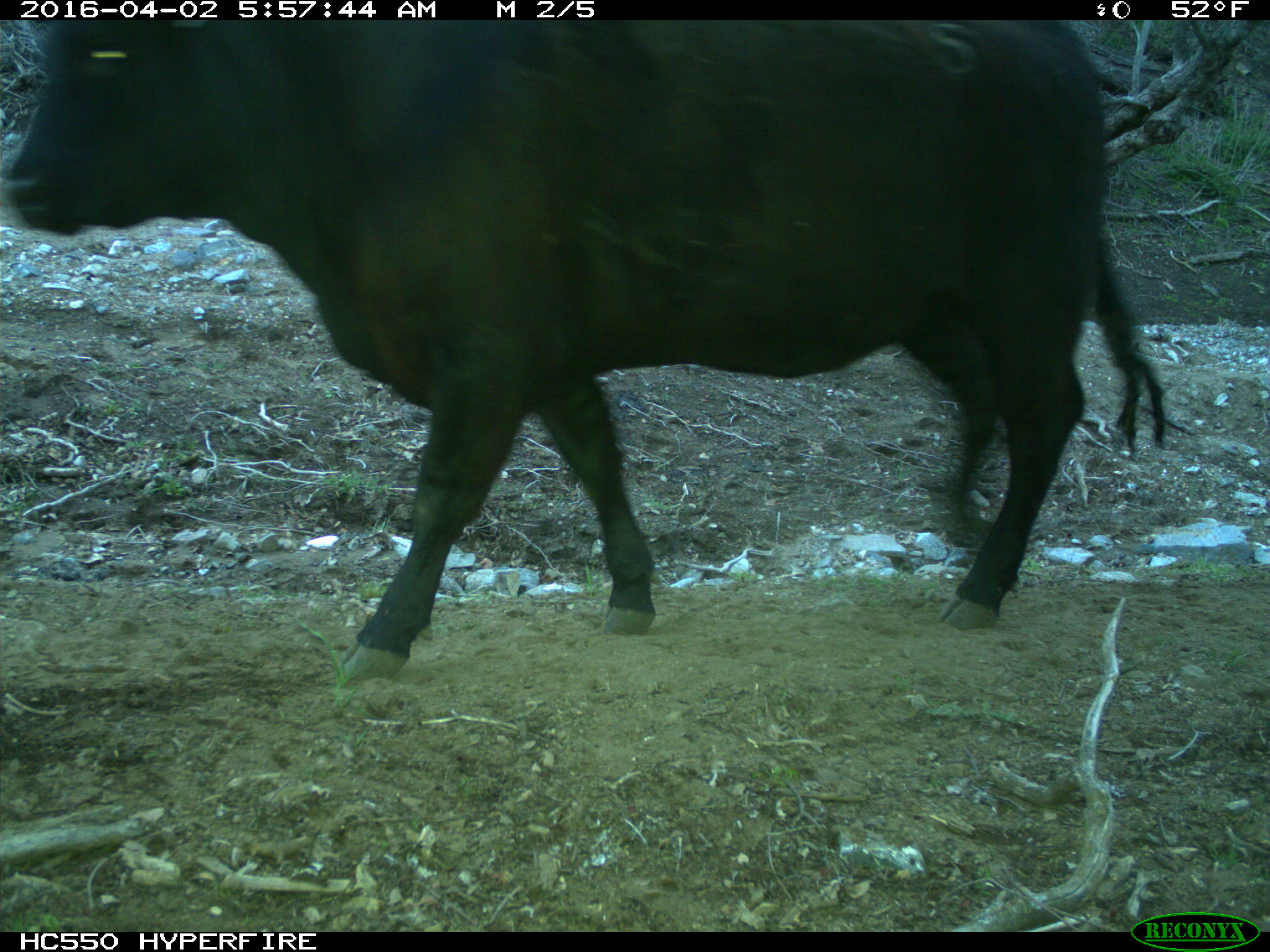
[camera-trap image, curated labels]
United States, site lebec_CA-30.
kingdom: Animalia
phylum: Chordata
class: Mammalia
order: Artiodactyla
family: Bovidae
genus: Bos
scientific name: Bos taurus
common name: domestic cow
Bos taurus (domestic cow).